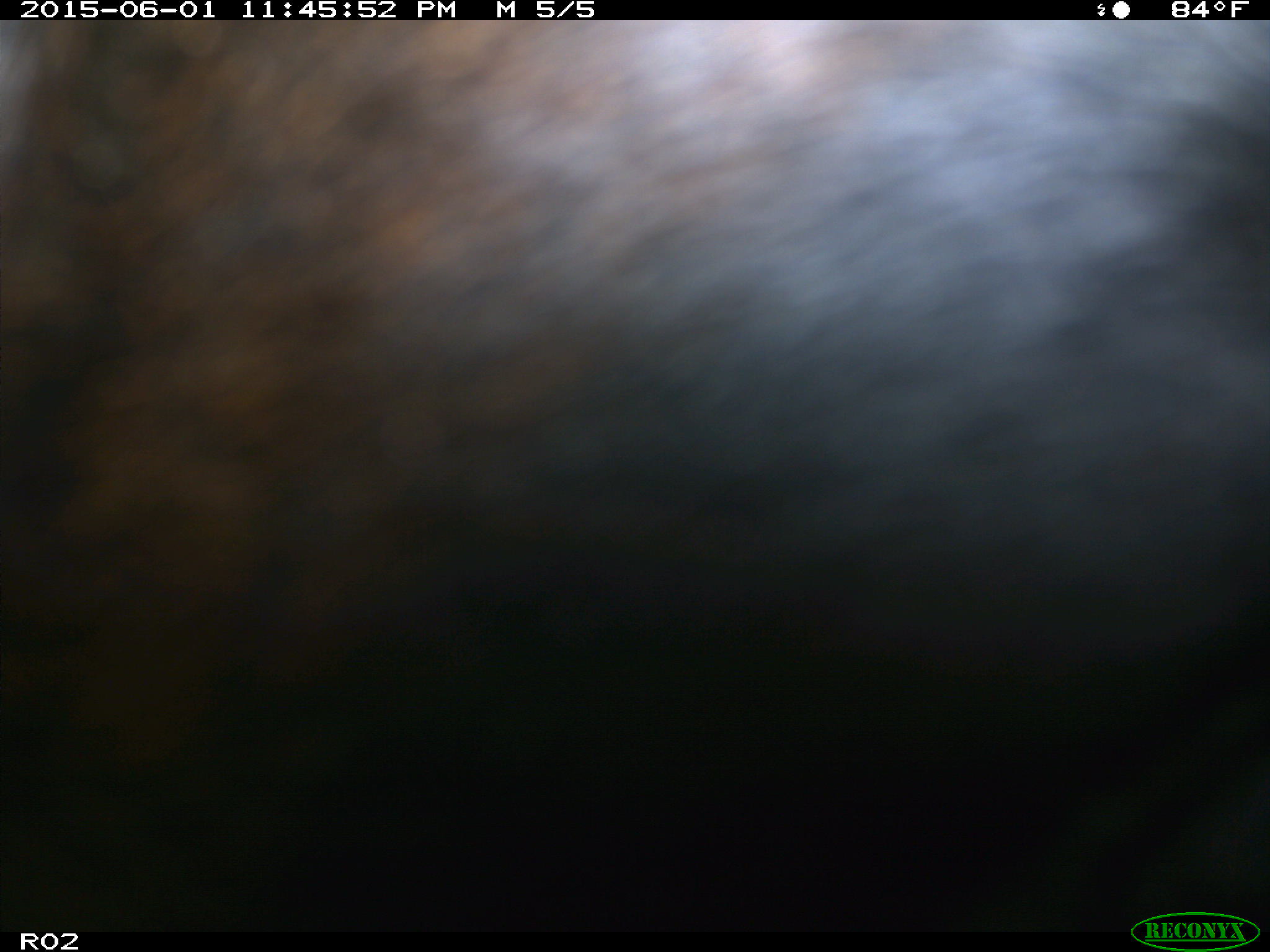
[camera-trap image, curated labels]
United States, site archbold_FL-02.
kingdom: Animalia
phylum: Chordata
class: Mammalia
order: Artiodactyla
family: Bovidae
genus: Bos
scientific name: Bos taurus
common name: domestic cow